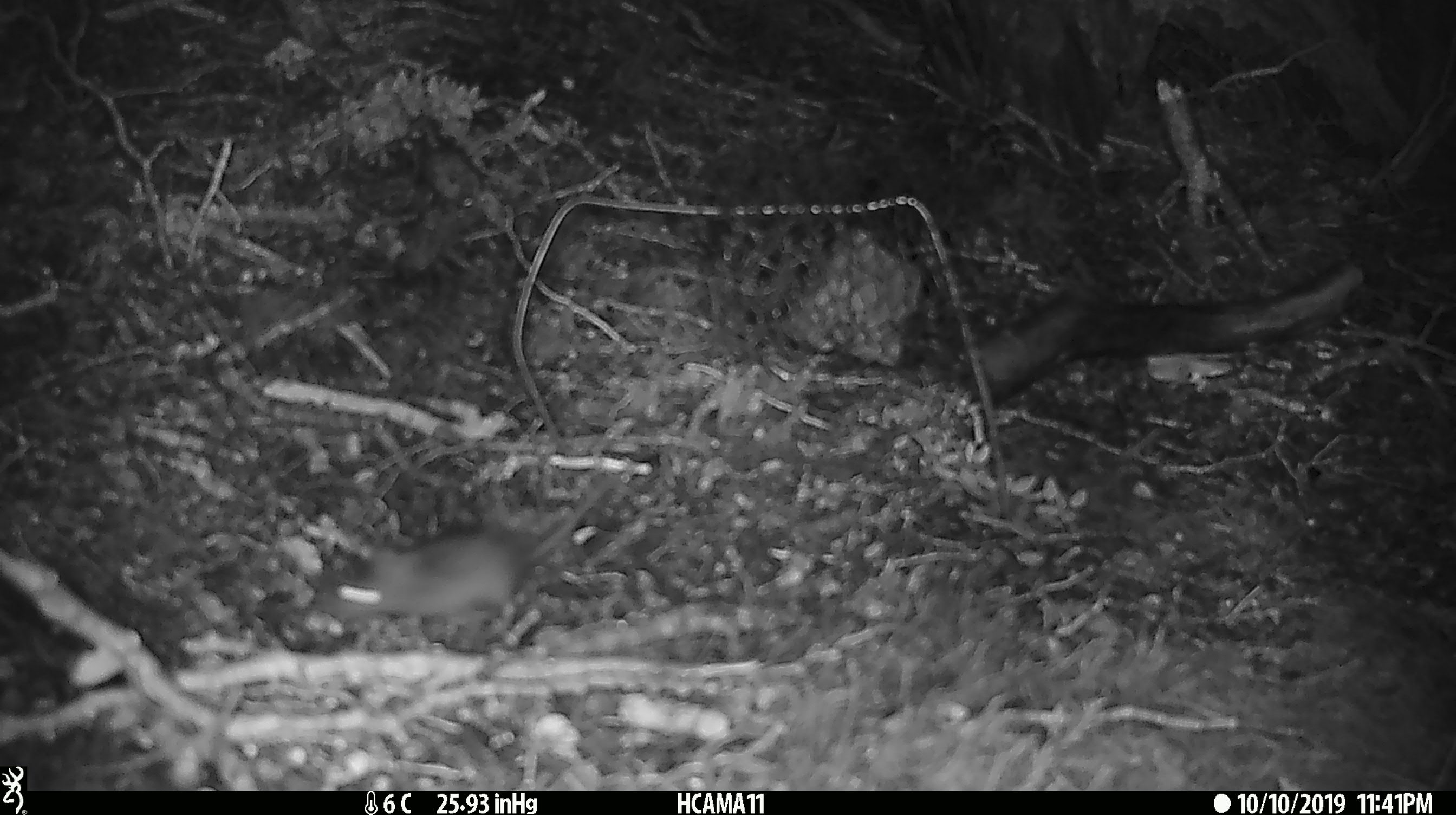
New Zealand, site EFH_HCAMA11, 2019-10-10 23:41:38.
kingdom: Animalia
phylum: Chordata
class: Mammalia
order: Rodentia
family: Muridae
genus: Mus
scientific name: Mus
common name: mouse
Mouse (Mus).